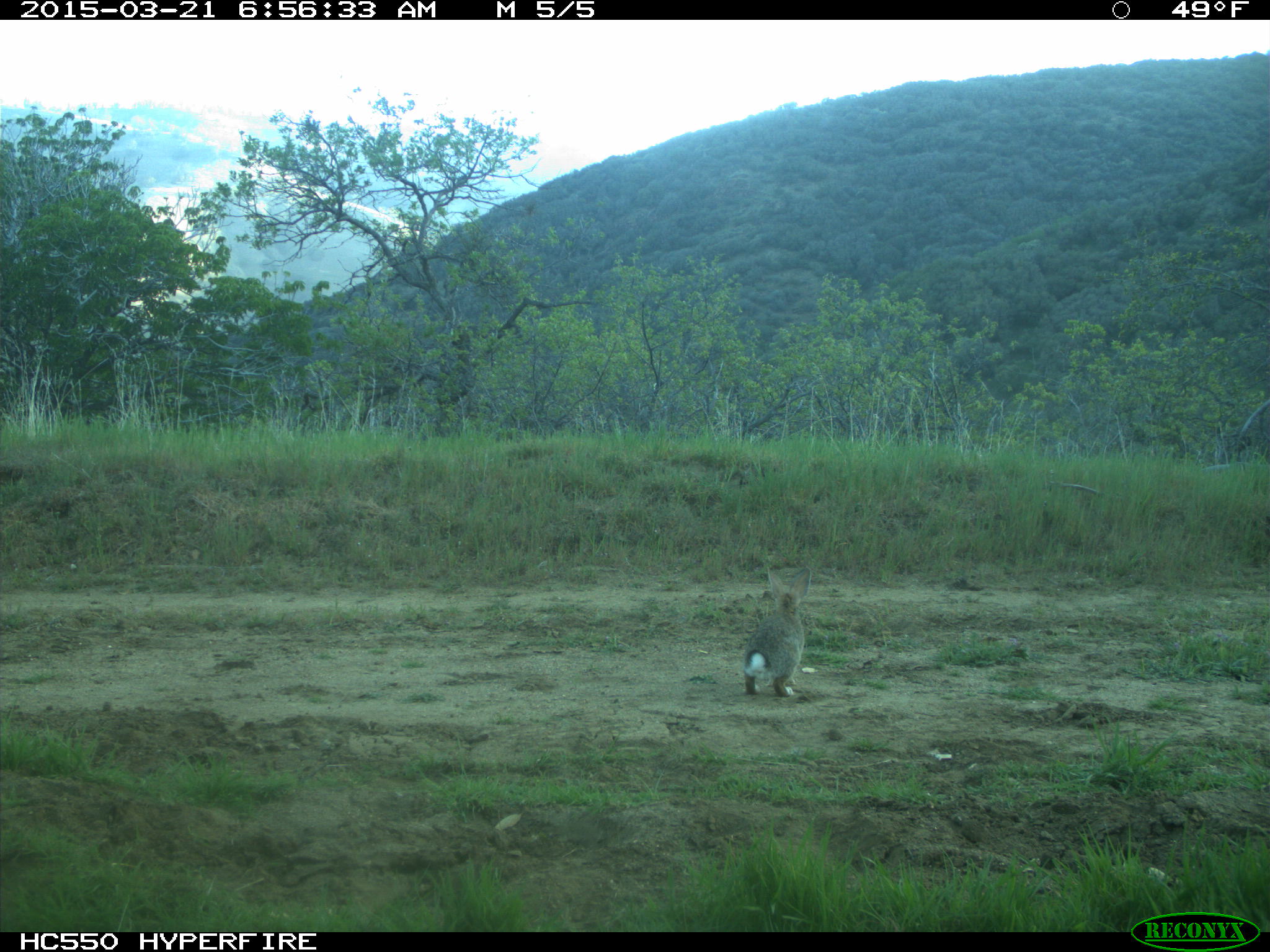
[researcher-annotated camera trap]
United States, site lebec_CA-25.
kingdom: Animalia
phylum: Chordata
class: Mammalia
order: Lagomorpha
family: Leporidae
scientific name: Leporidae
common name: rabbits and hares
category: unidentified rabbit